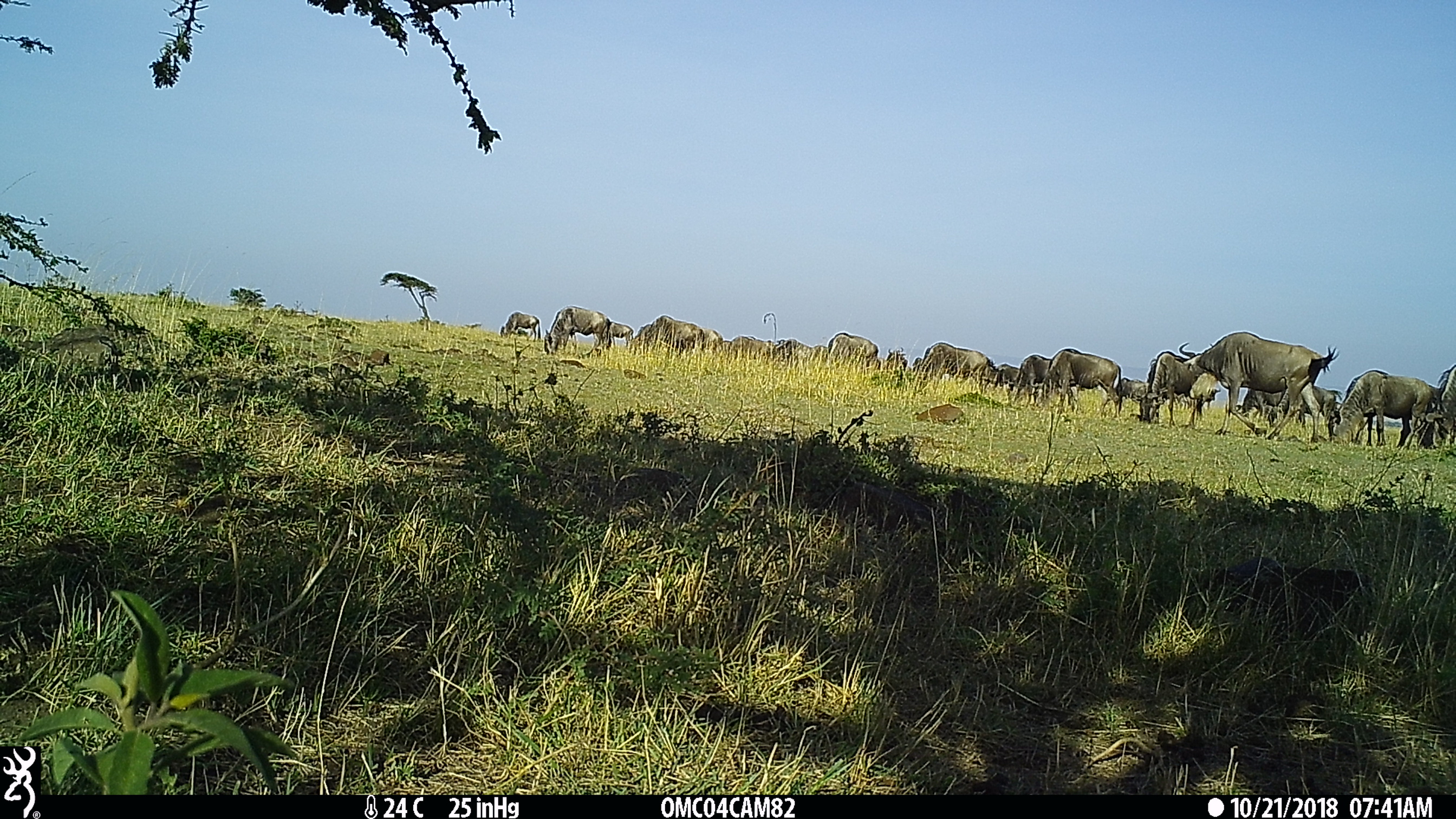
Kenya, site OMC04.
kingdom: Animalia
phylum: Chordata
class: Mammalia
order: Artiodactyla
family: Bovidae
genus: Connochaetes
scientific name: Connochaetes taurinus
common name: blue wildebeest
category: wildebeest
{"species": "wildebeest (blue wildebeest) (Connochaetes taurinus)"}